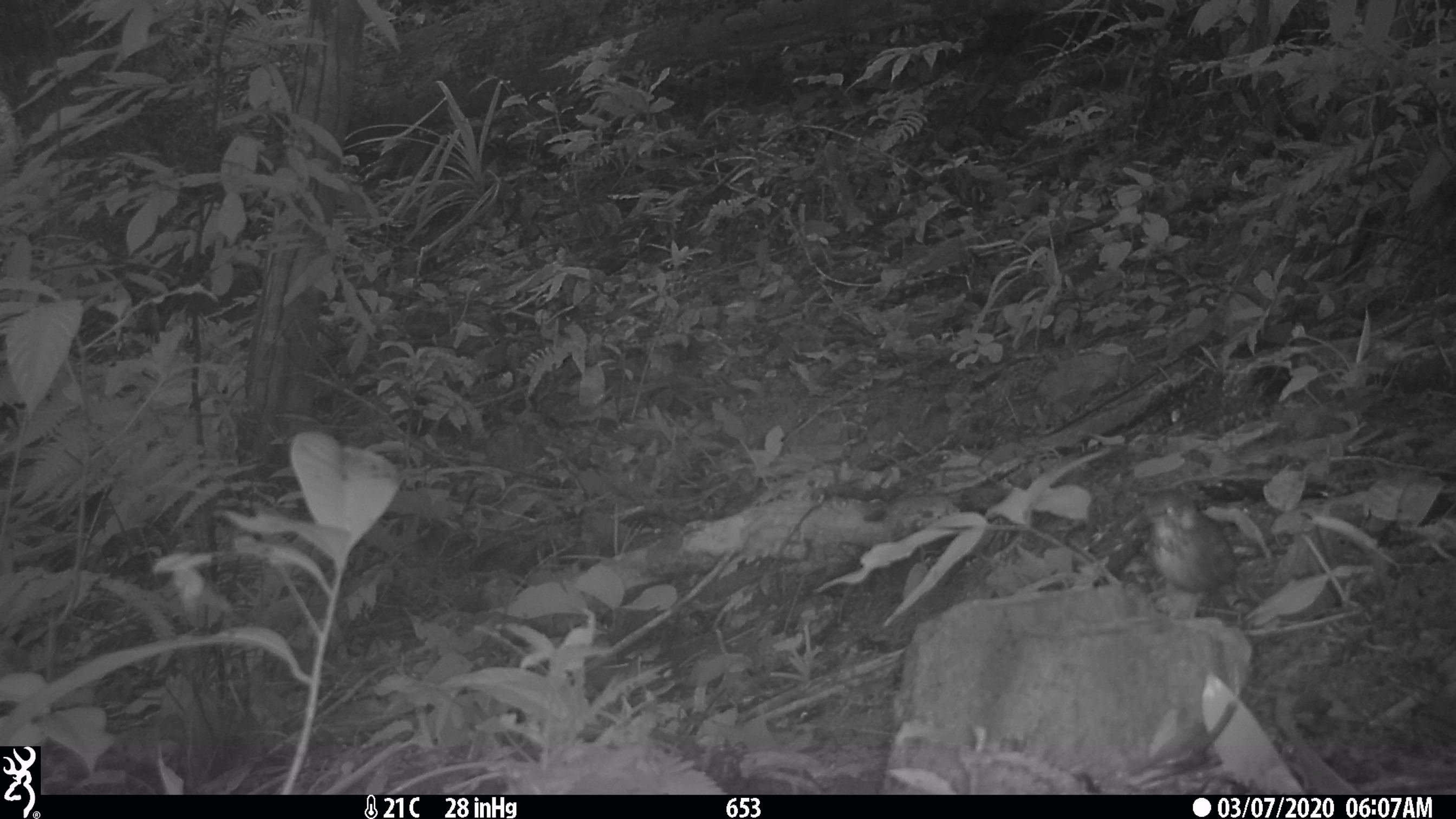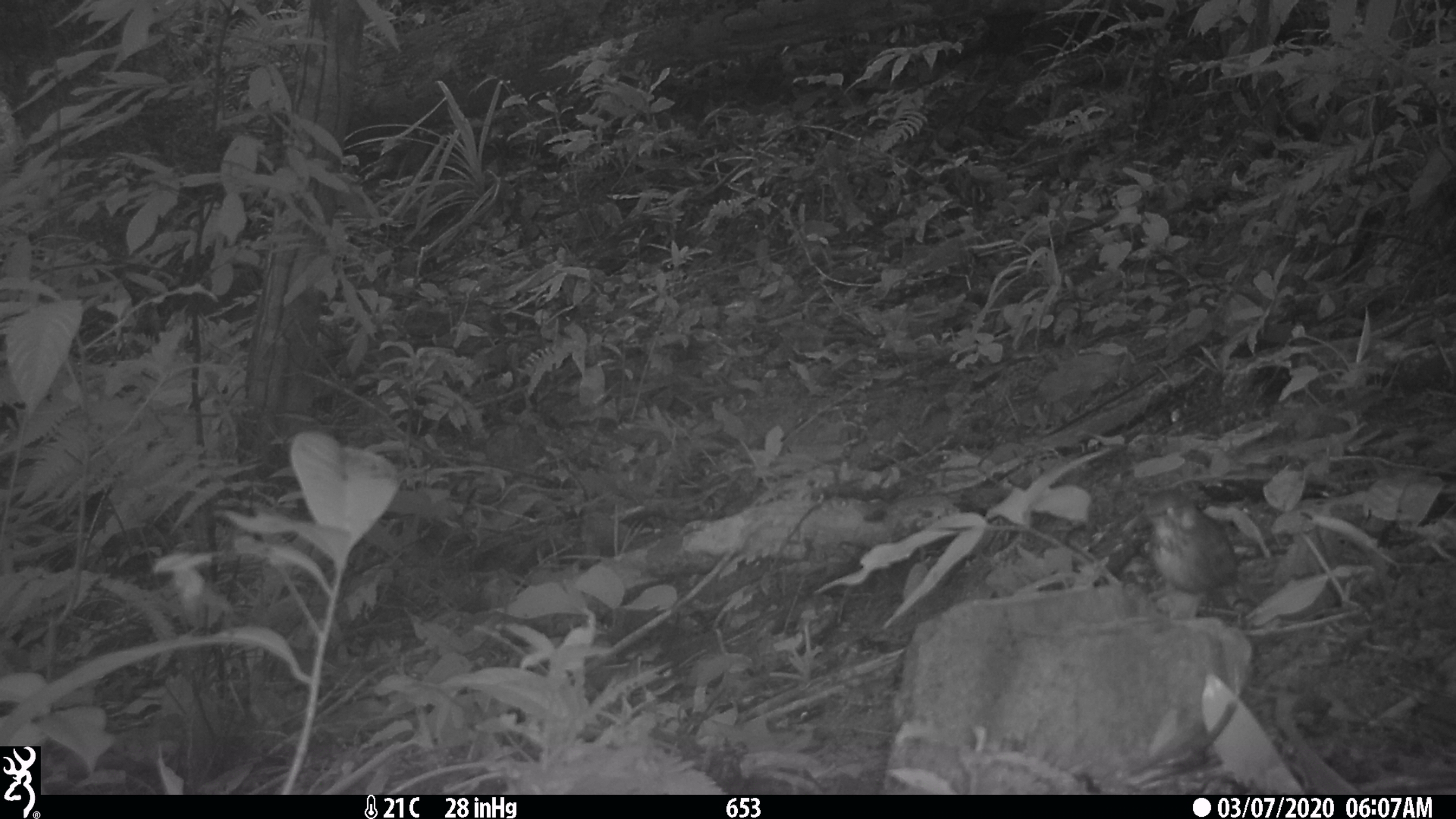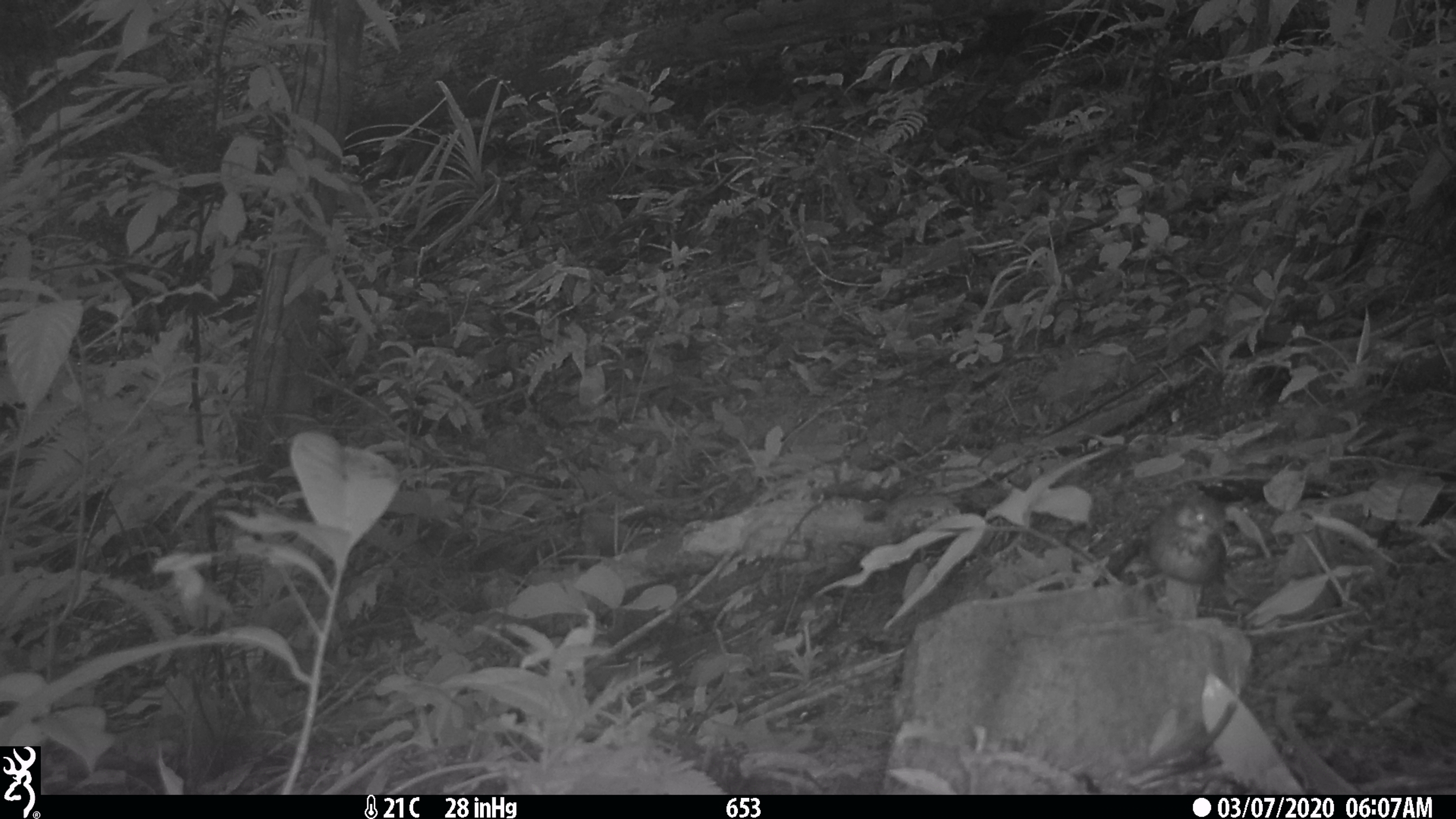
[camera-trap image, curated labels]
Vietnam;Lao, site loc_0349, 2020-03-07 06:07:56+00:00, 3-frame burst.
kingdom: Animalia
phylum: Chordata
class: Aves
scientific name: Aves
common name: bird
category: unidentified bird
Unidentified bird (bird) (Aves). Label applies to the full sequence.